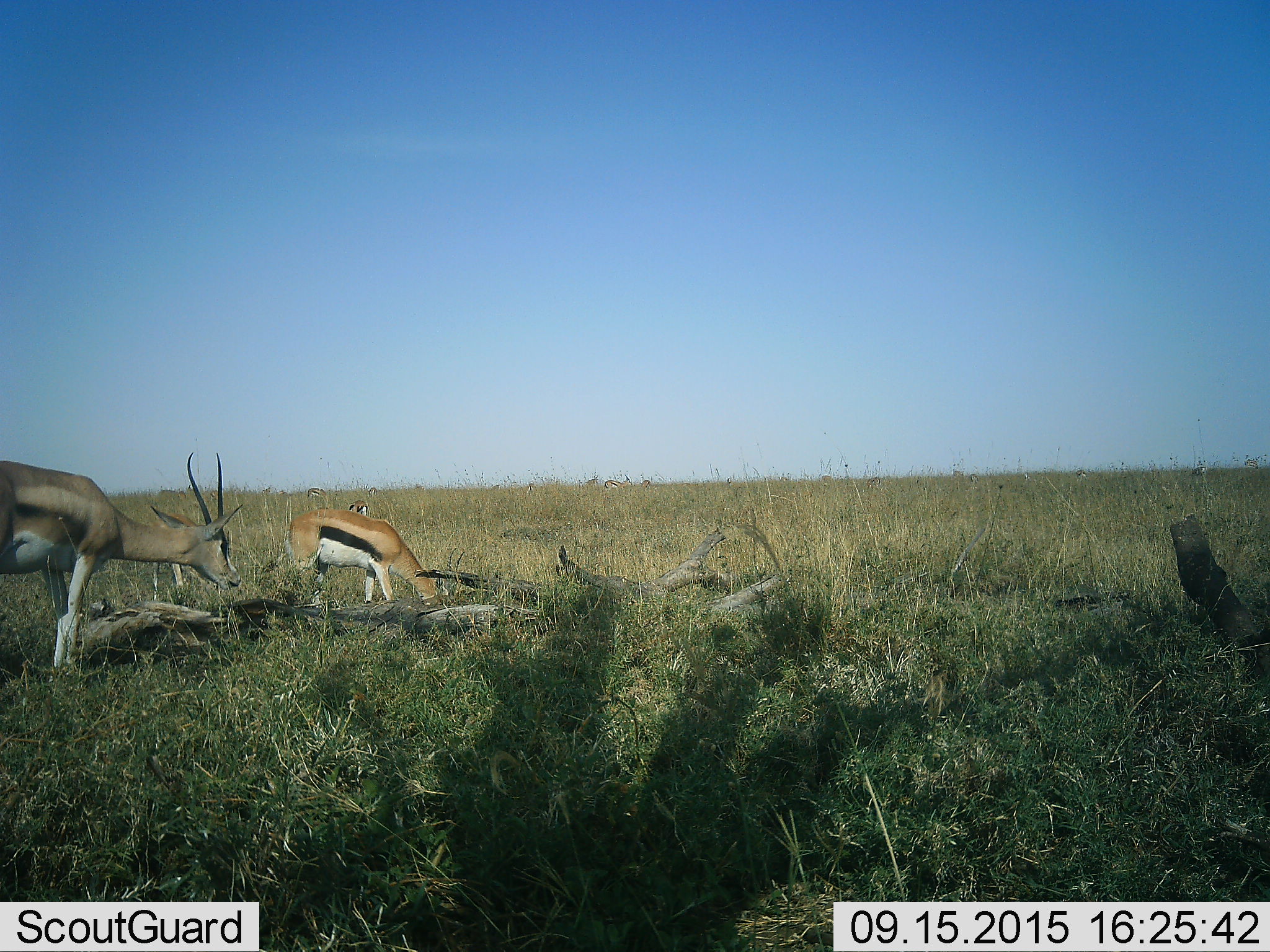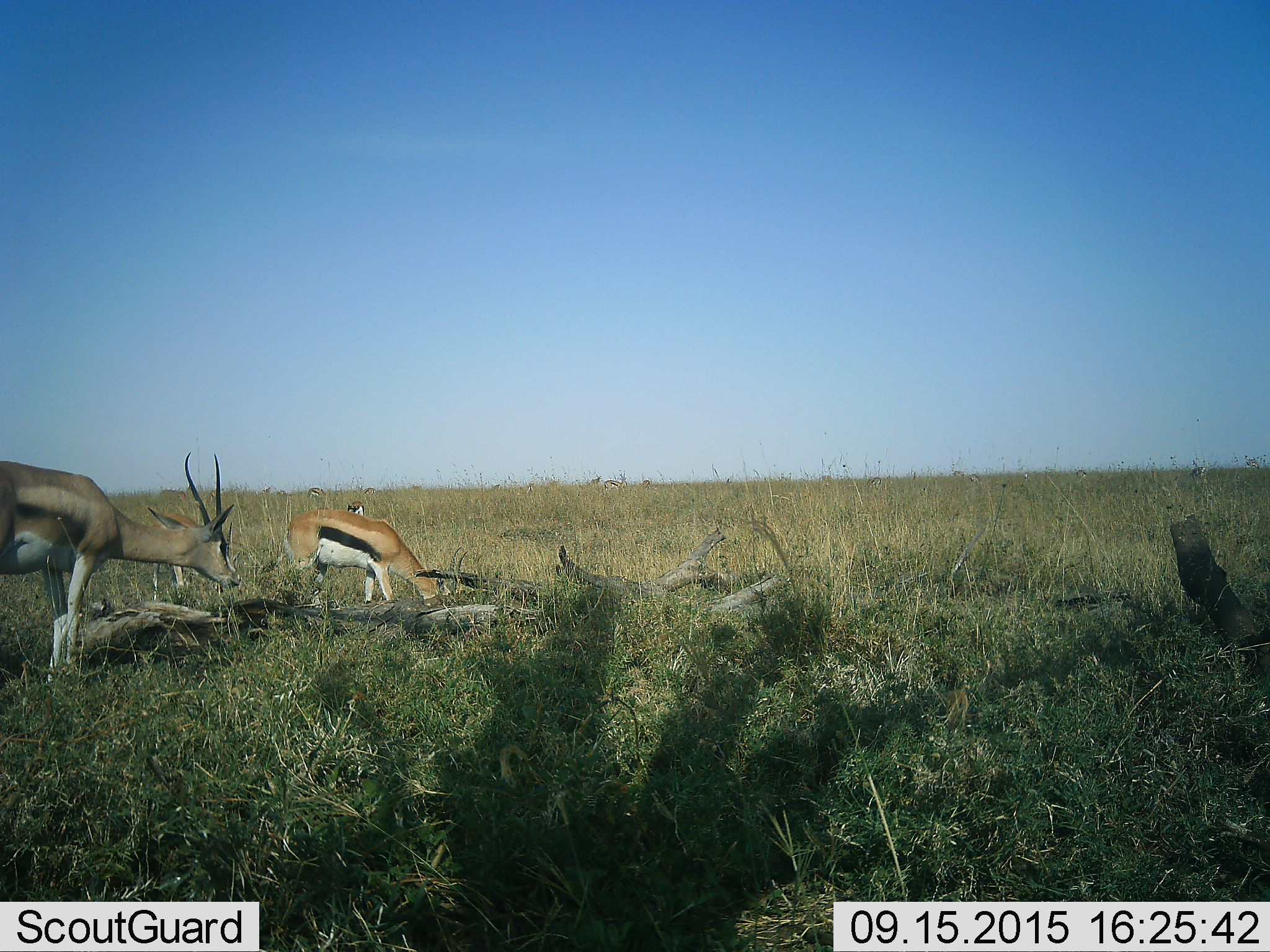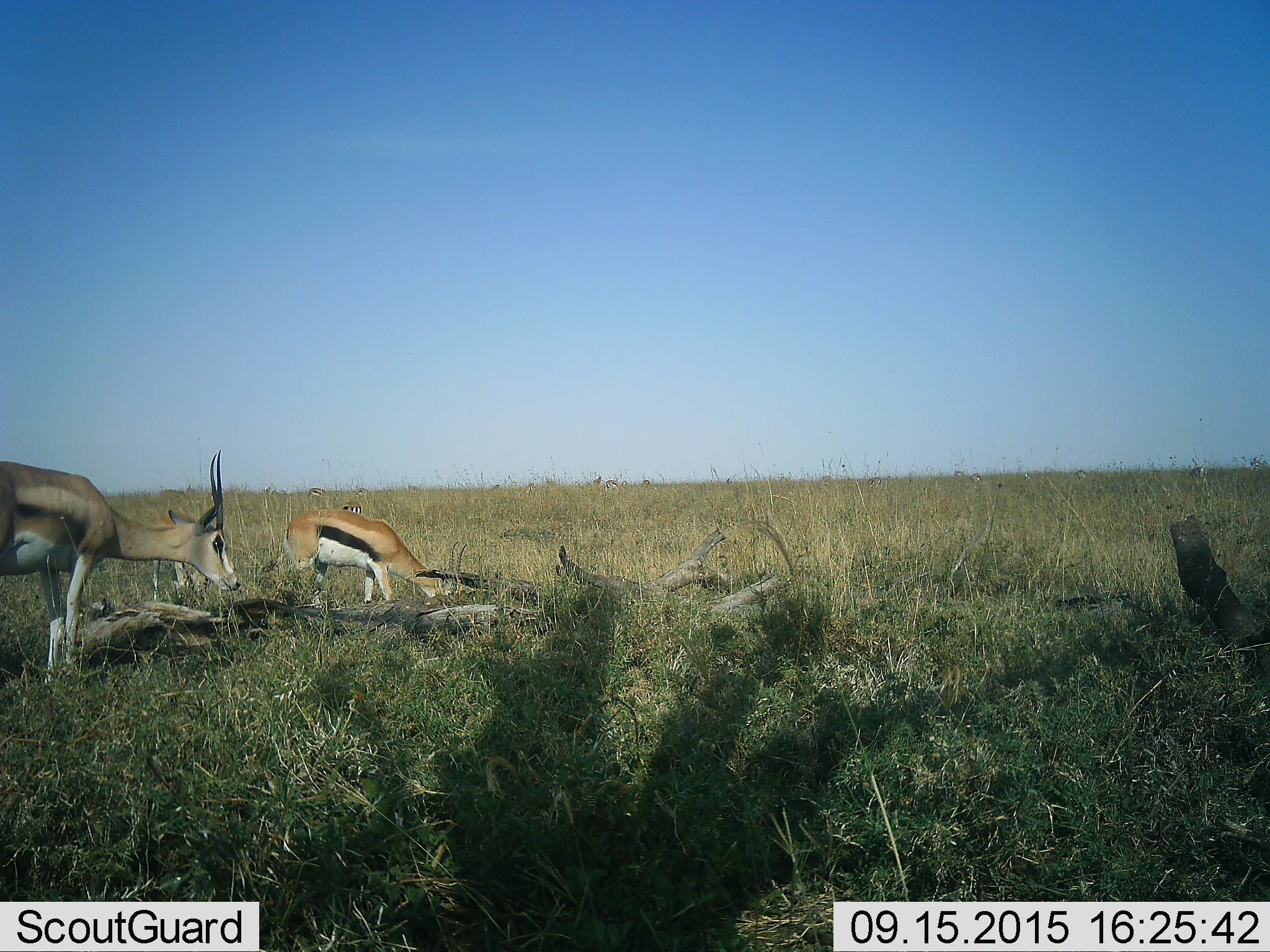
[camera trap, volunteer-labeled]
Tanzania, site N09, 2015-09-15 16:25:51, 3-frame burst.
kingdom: Animalia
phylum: Chordata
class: Mammalia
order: Artiodactyla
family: Bovidae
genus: Eudorcas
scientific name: Eudorcas thomsonii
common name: thomson's gazelle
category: gazellethomsons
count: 11-50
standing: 83%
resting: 0%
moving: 33%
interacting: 0%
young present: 0%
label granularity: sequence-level